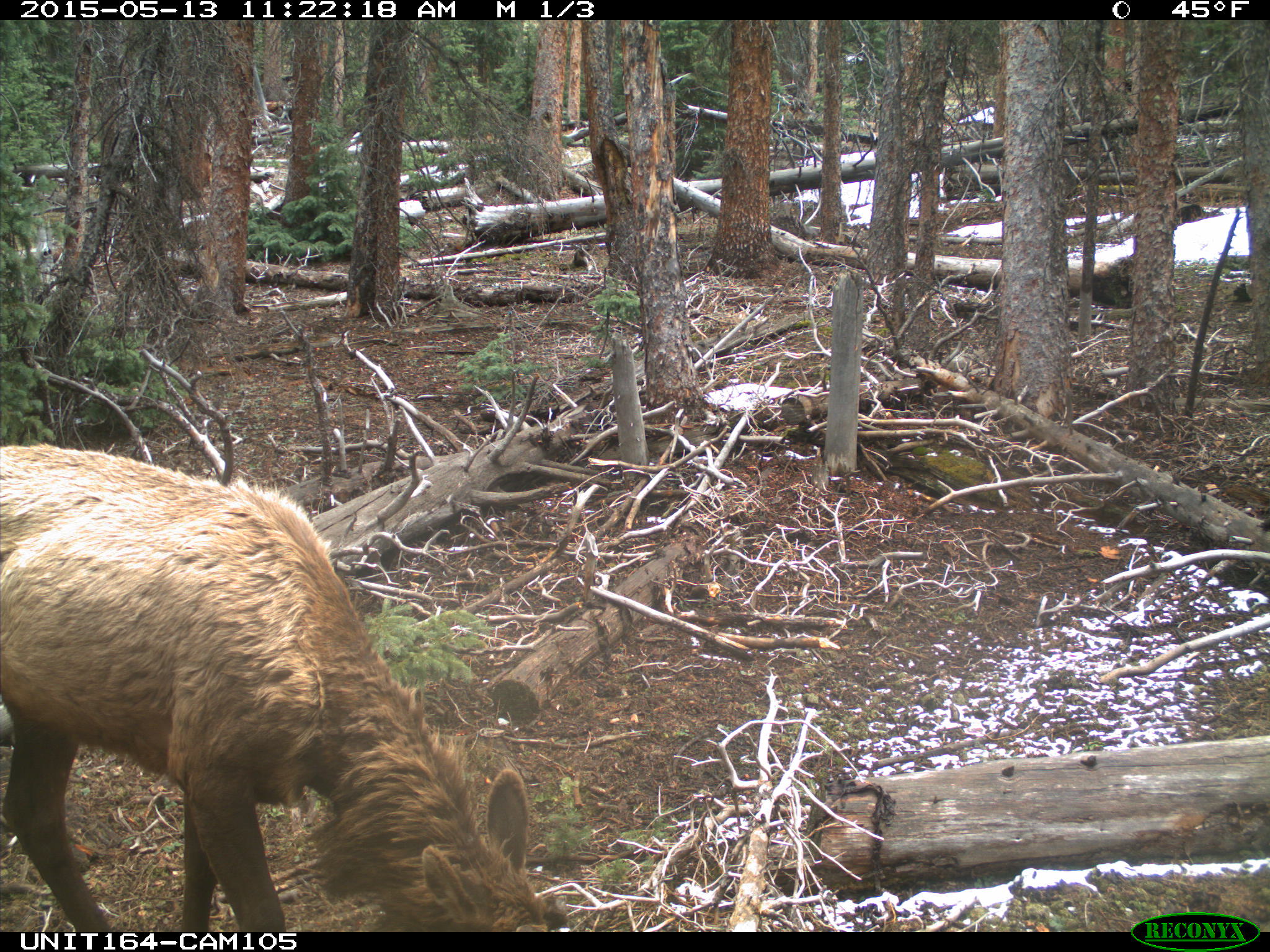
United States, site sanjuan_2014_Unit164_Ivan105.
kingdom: Animalia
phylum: Chordata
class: Mammalia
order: Artiodactyla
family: Cervidae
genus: Cervus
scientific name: Cervus elaphus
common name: red deer